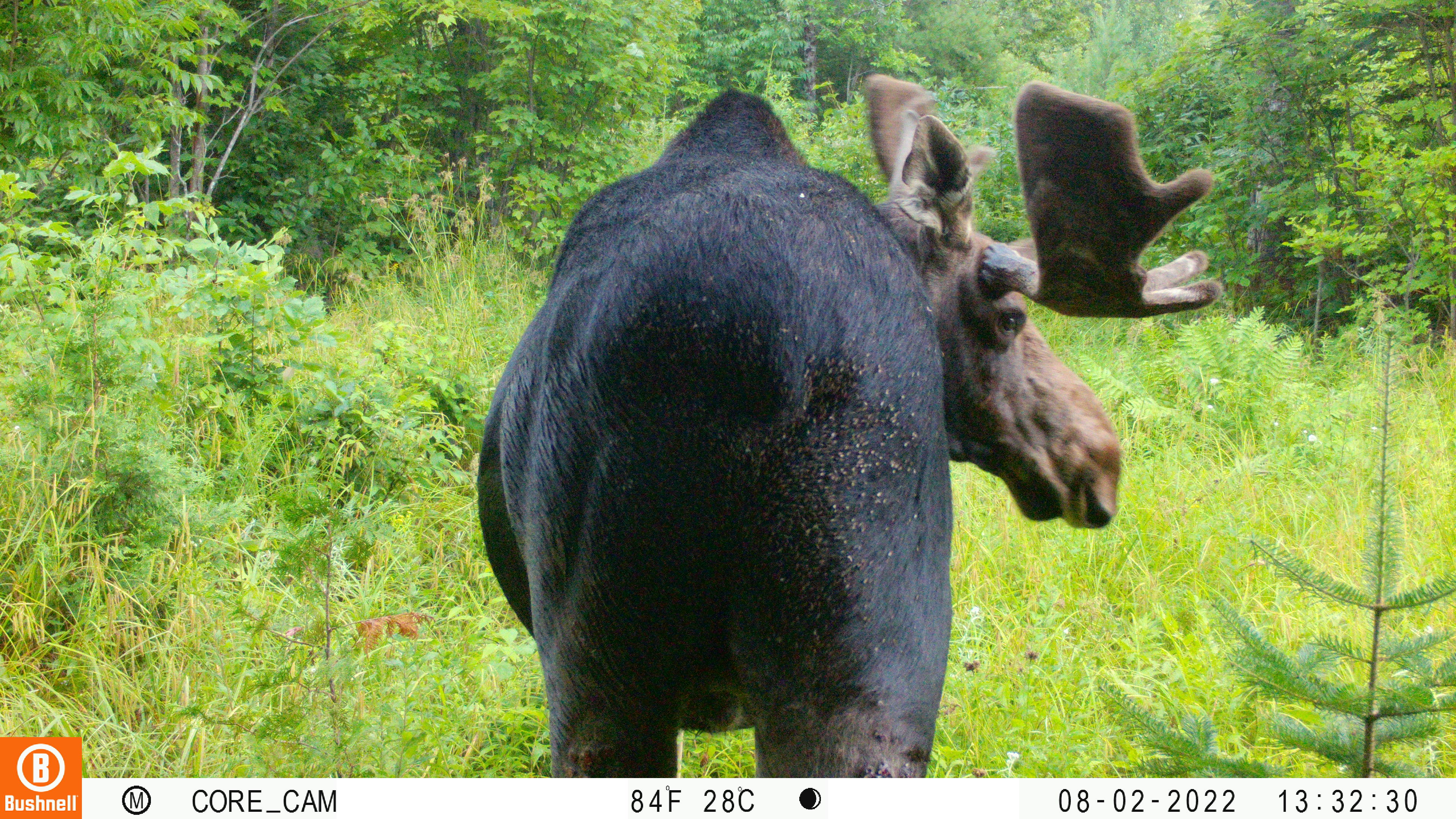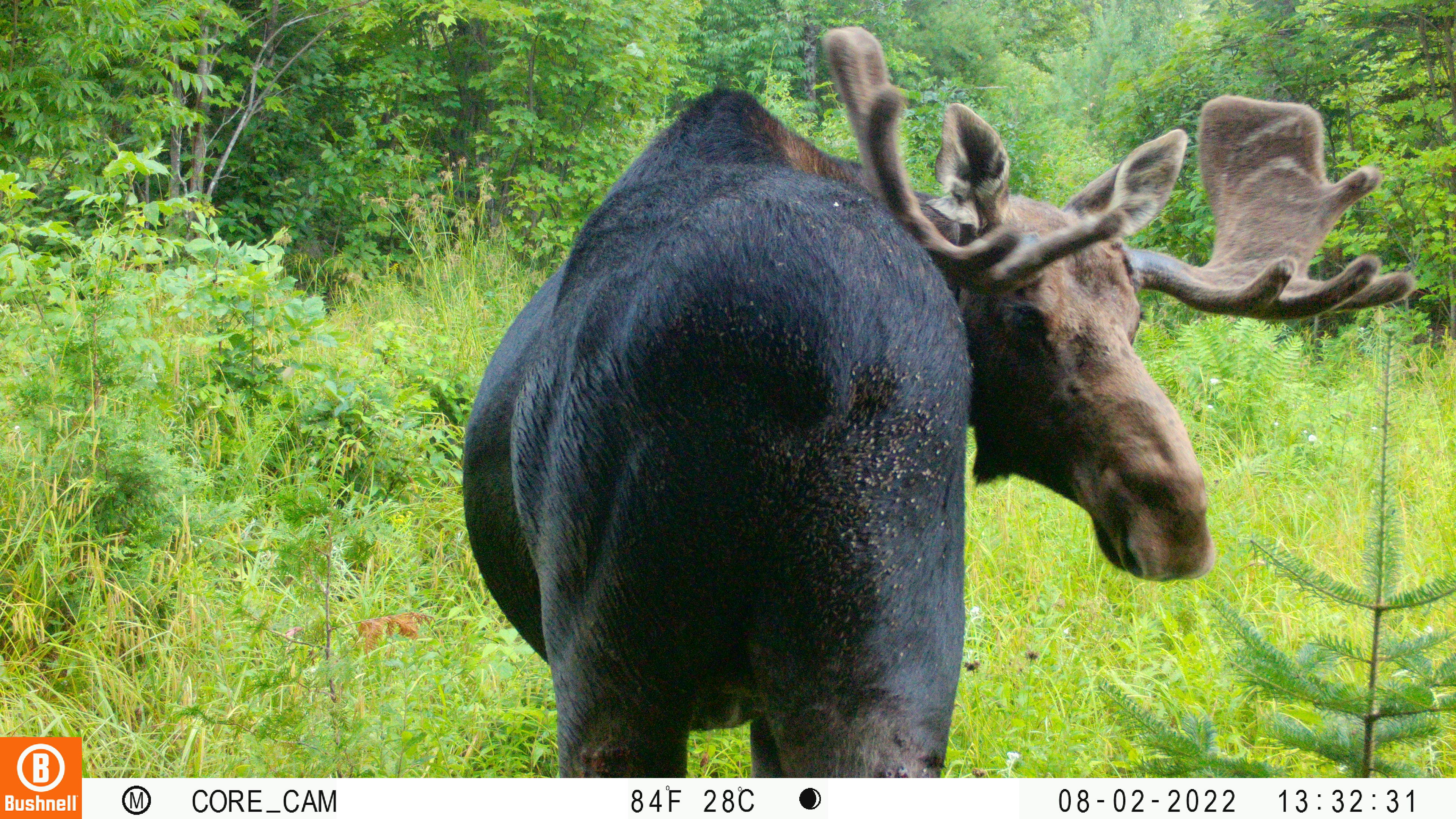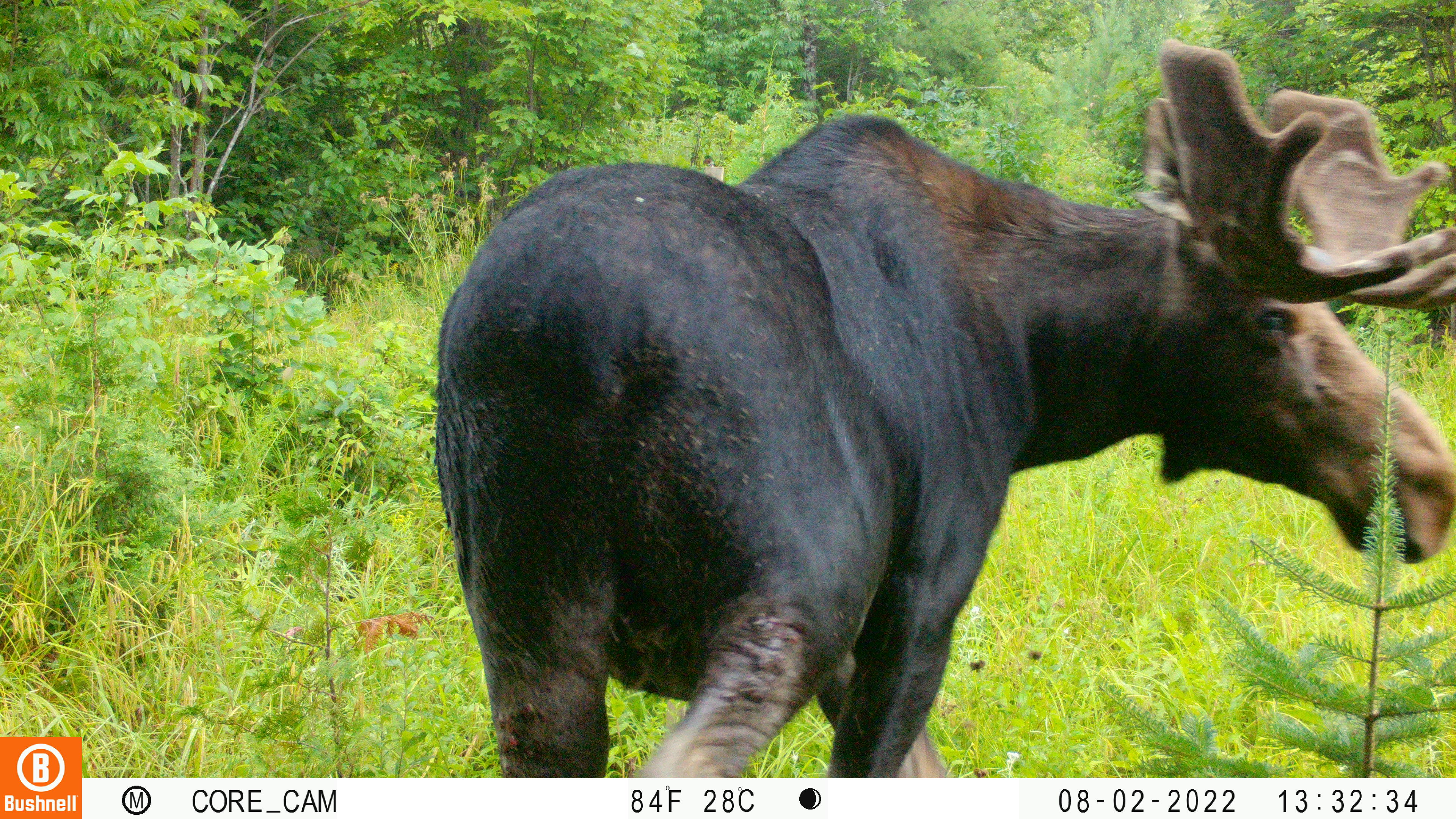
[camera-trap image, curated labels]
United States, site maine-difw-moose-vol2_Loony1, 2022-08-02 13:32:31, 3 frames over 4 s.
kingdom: Animalia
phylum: Chordata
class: Mammalia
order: Artiodactyla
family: Cervidae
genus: Alces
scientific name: Alces alces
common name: moose